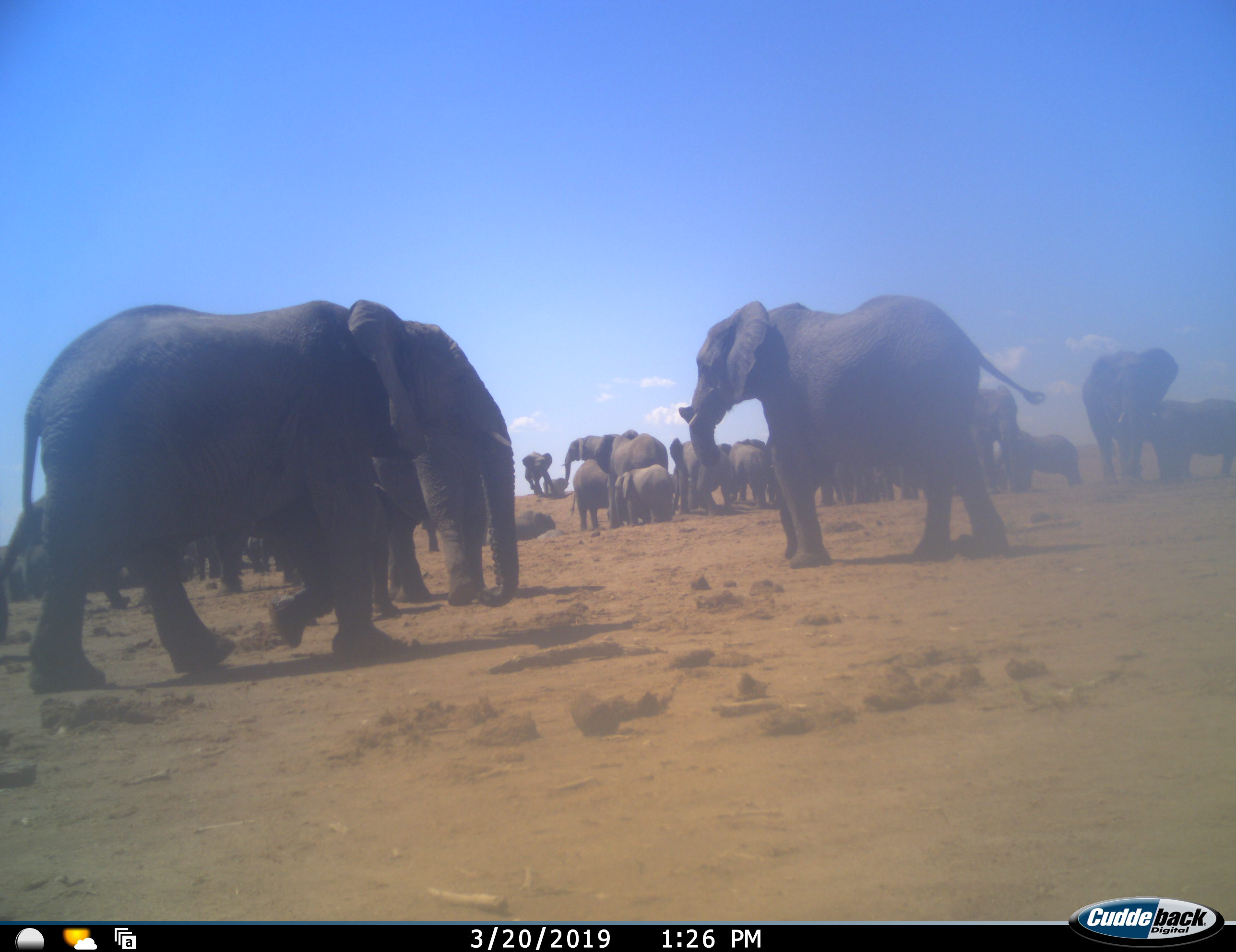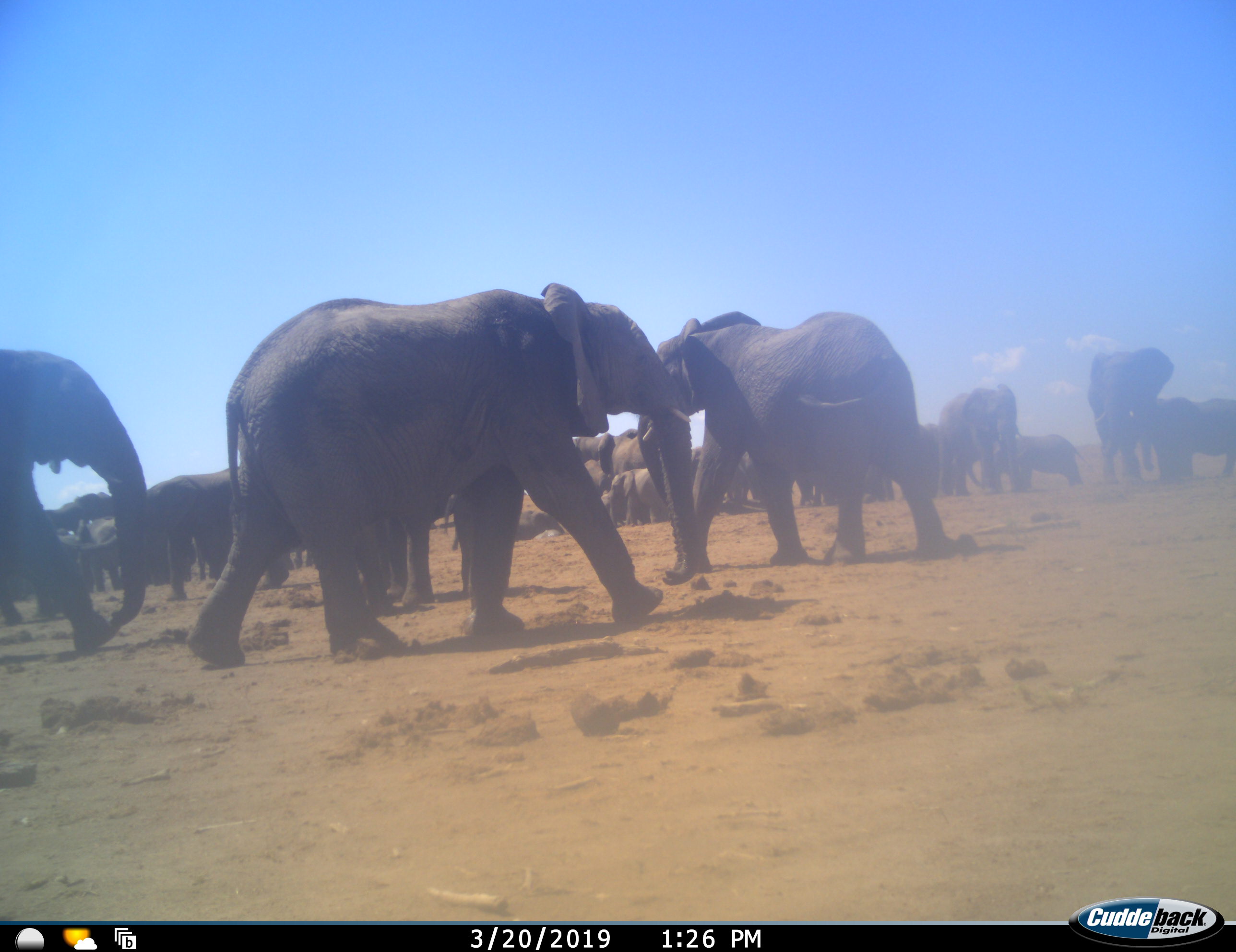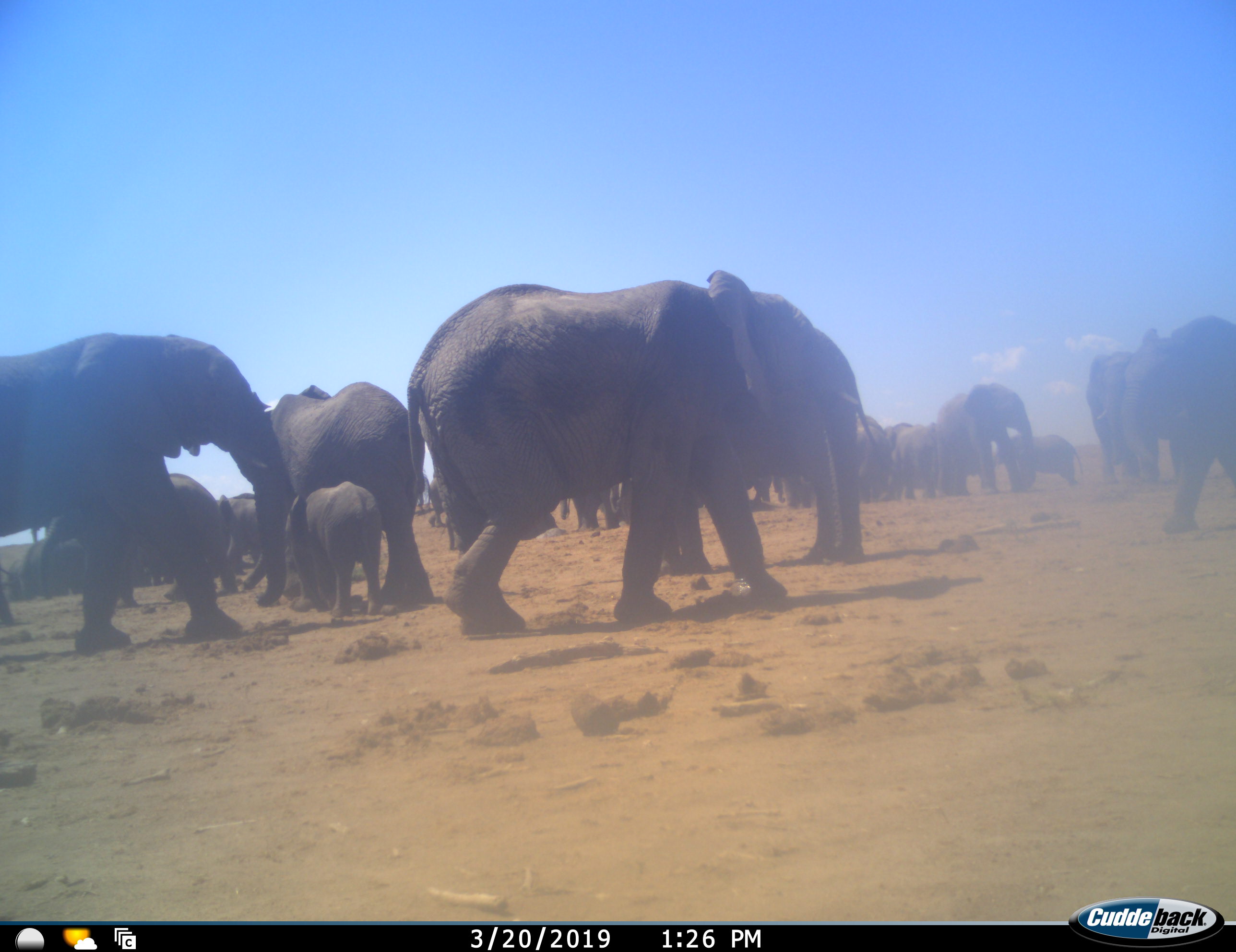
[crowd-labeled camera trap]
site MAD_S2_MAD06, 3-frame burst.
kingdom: Animalia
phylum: Chordata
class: Mammalia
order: Proboscidea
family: Elephantidae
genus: Loxodonta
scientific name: Loxodonta africana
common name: african bush elephant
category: elephant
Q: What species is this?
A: Elephant (african bush elephant) (Loxodonta africana).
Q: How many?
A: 11-50.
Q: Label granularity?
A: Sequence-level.